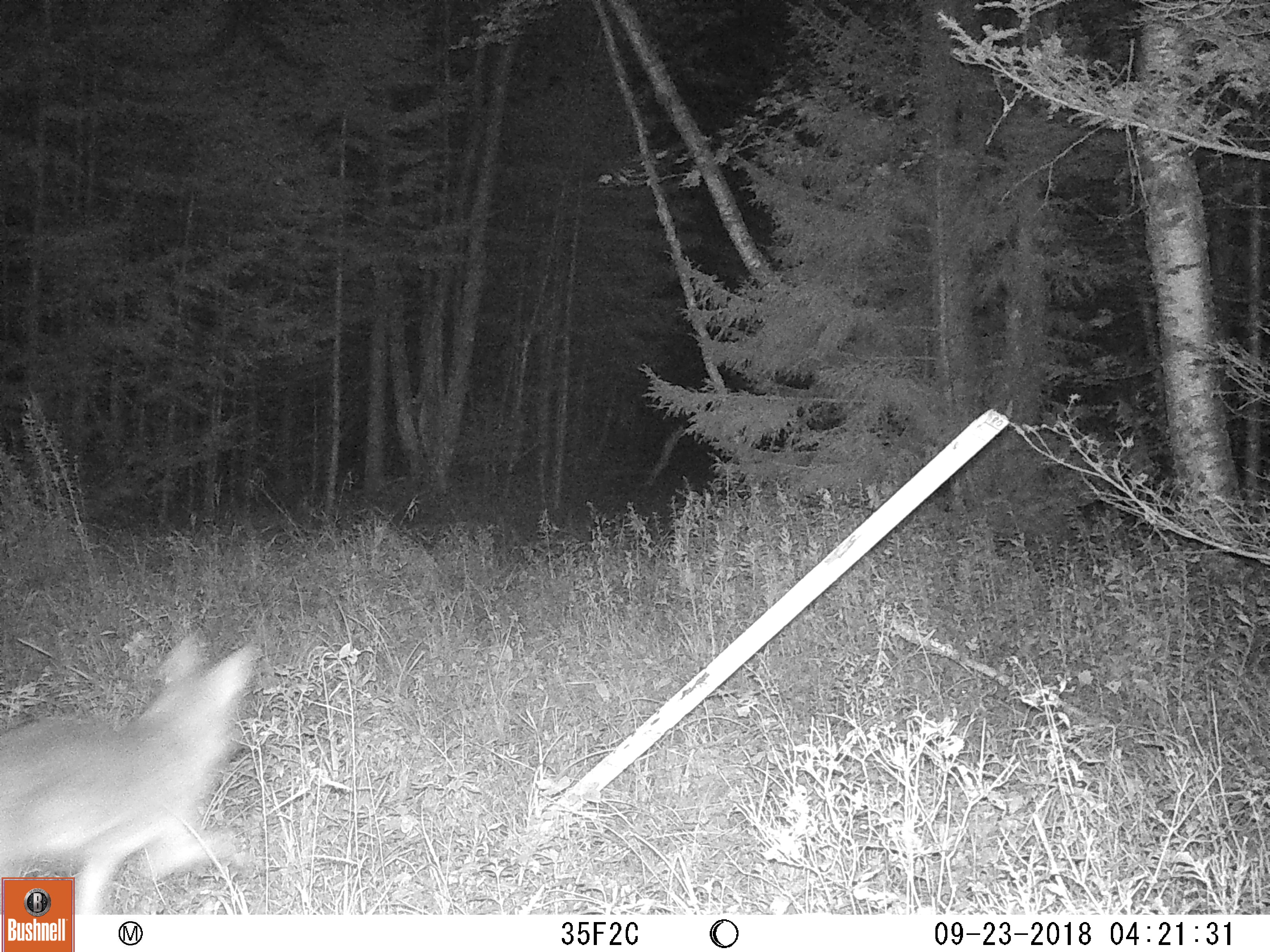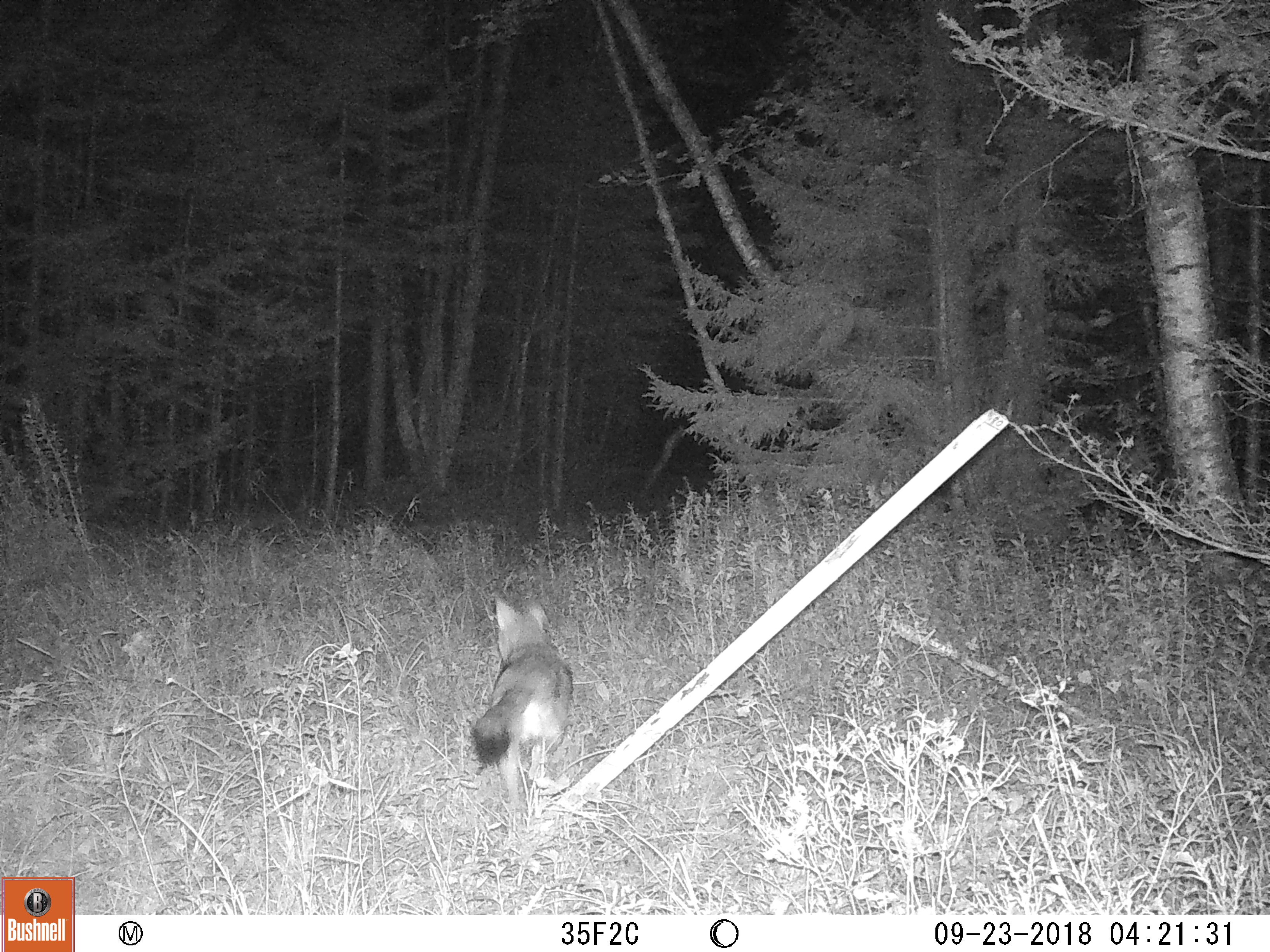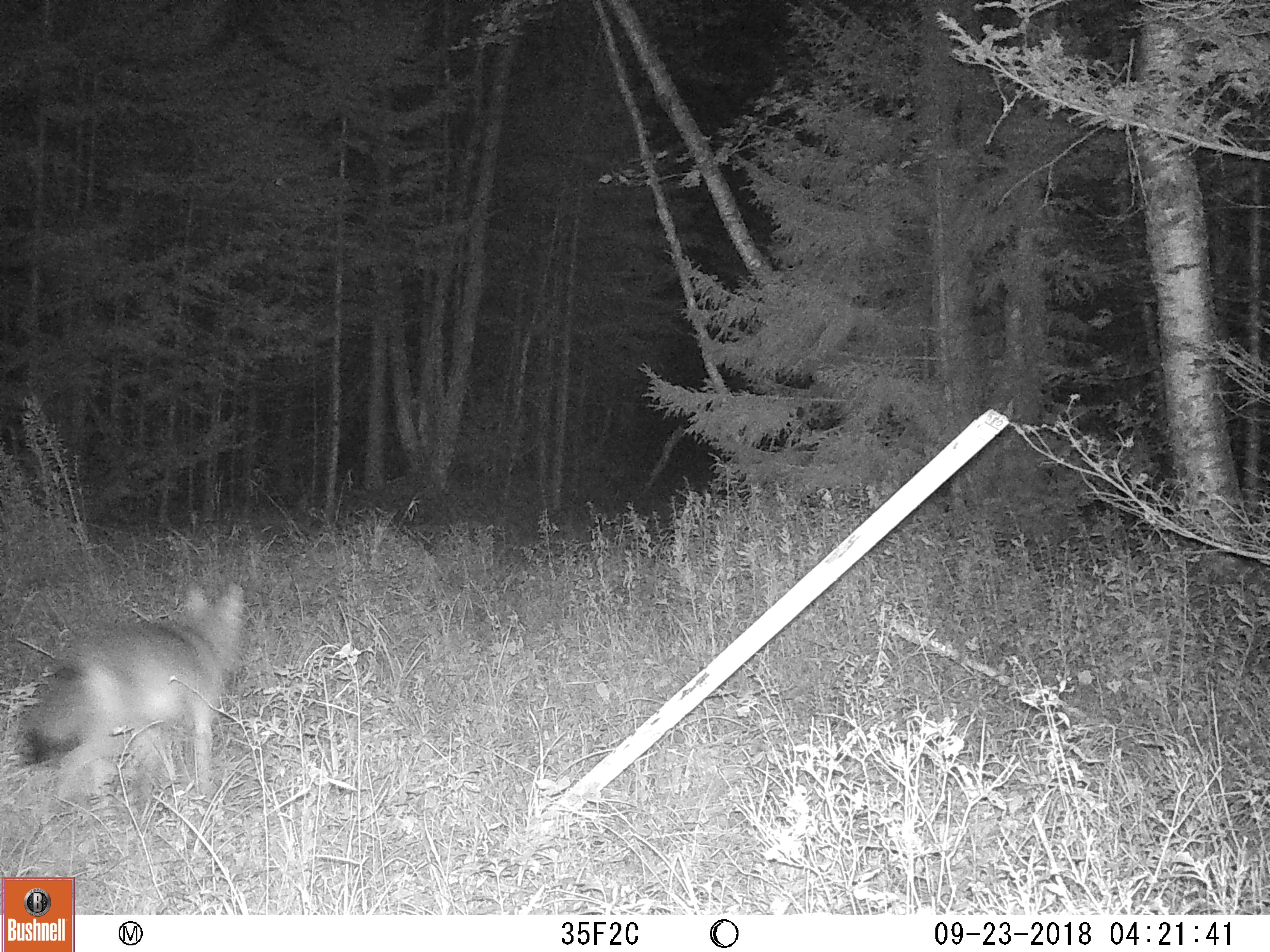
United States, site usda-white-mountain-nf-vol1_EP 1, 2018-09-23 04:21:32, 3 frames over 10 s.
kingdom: Animalia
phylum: Chordata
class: Mammalia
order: Carnivora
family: Canidae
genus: Canis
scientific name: Canis latrans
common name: coyote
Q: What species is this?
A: Coyote (Canis latrans).